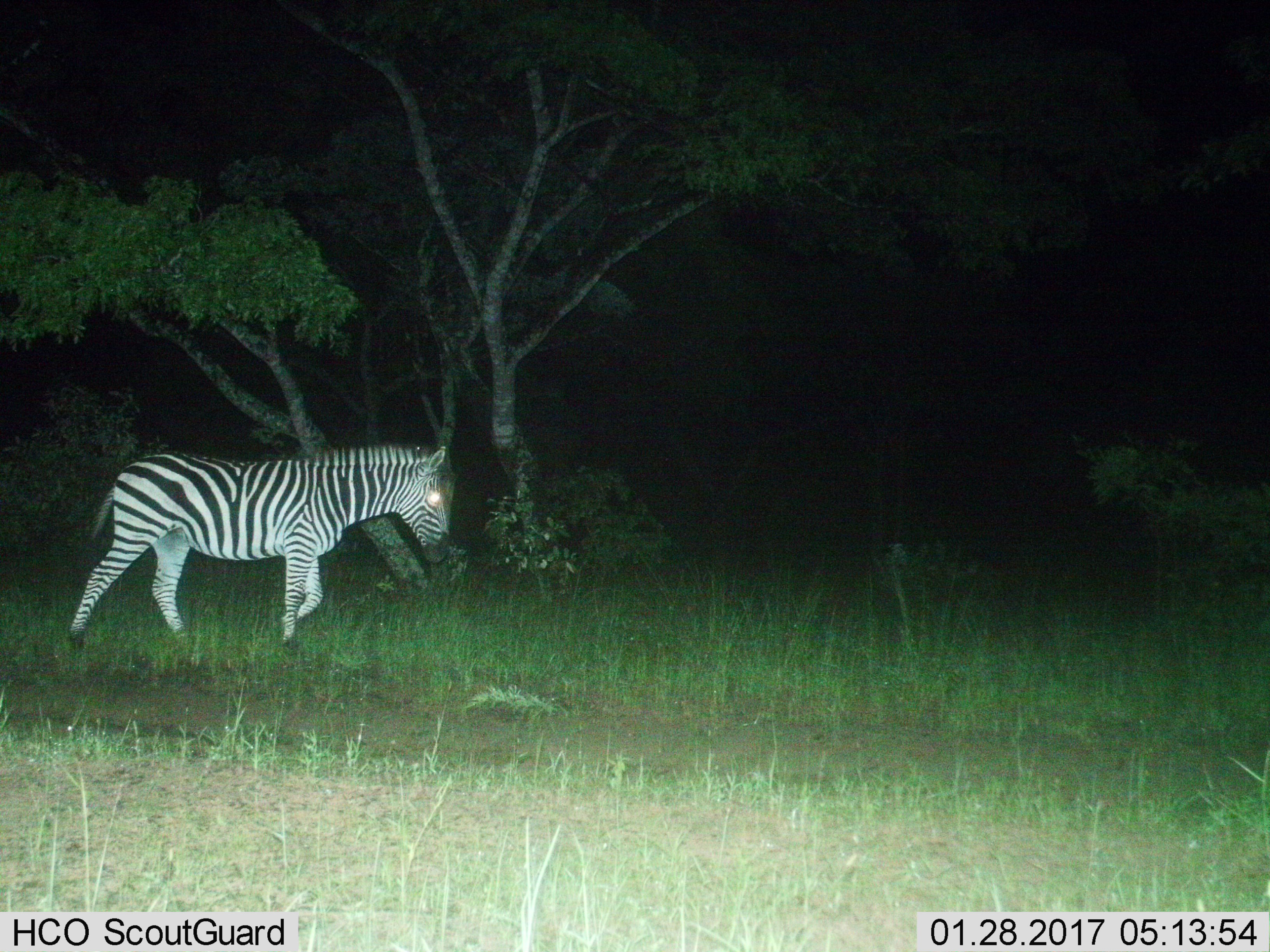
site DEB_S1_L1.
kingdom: Animalia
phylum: Chordata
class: Mammalia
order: Perissodactyla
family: Equidae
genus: Equus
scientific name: Equus quagga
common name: plains zebra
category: zebraplains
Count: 1.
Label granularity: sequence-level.